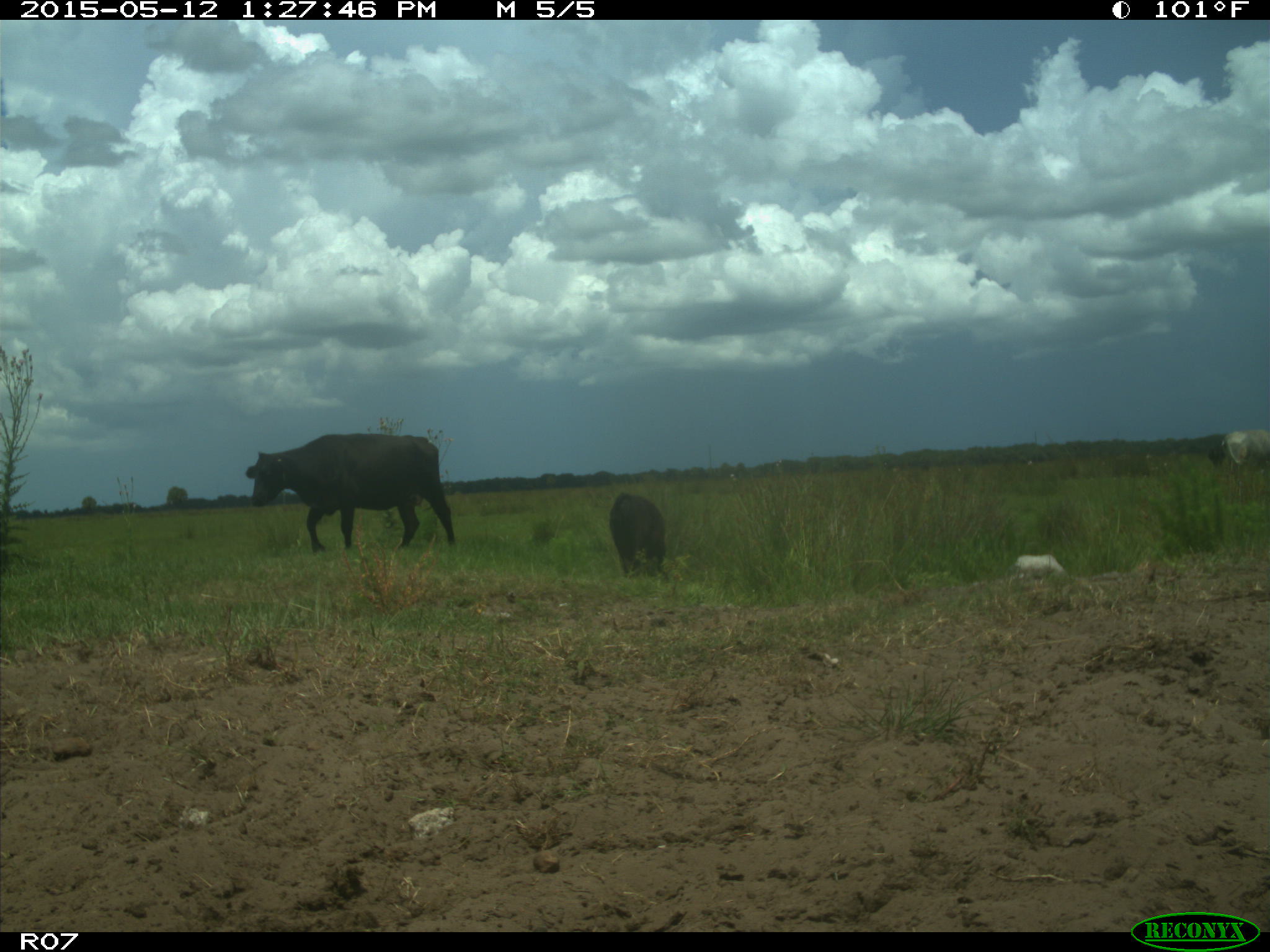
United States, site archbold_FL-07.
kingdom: Animalia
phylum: Chordata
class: Mammalia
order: Artiodactyla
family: Bovidae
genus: Bos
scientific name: Bos taurus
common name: domestic cow